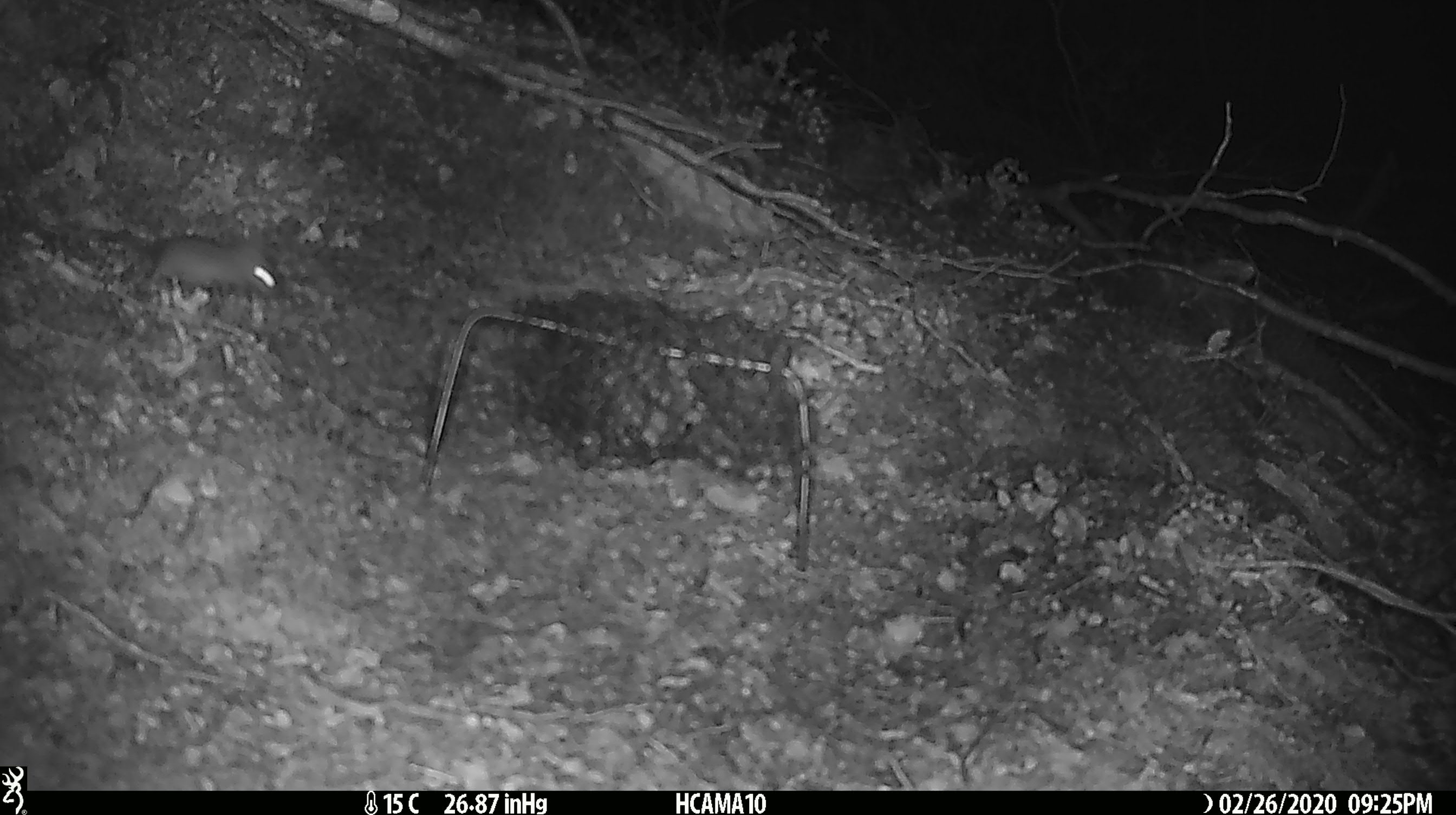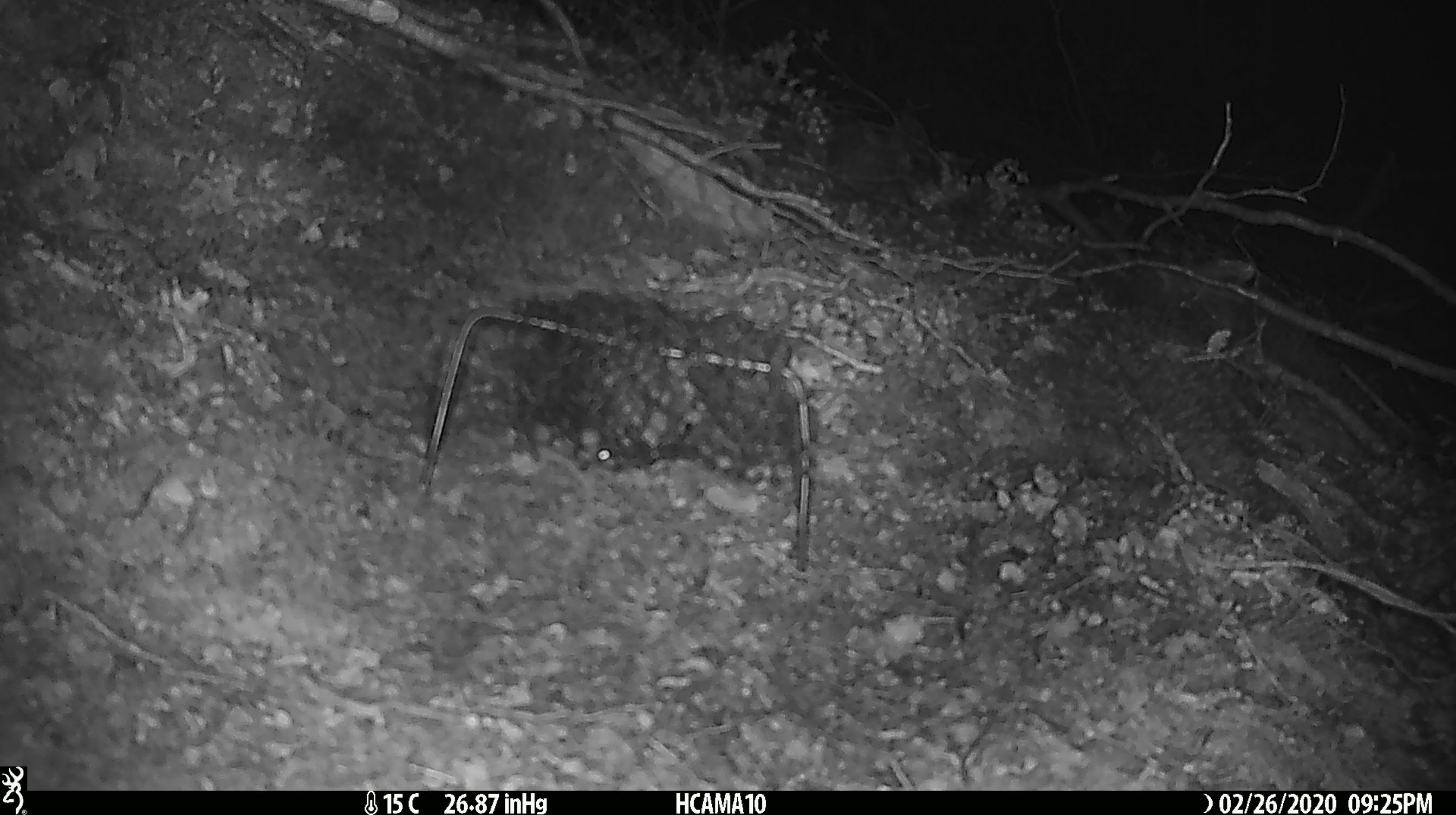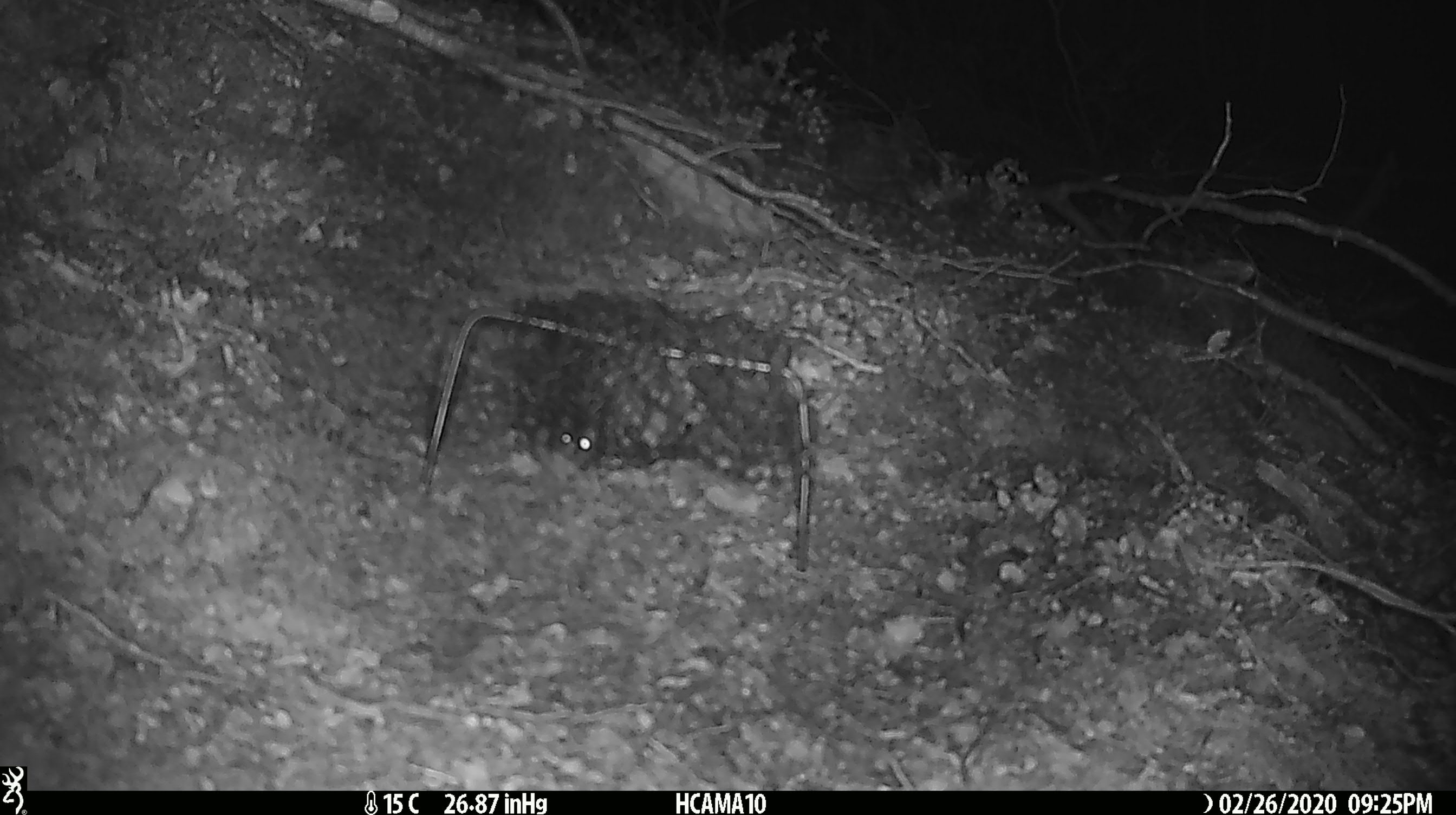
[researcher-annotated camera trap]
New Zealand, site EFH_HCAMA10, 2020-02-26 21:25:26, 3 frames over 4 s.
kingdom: Animalia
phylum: Chordata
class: Mammalia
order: Rodentia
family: Muridae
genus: Mus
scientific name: Mus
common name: mouse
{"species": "mouse (Mus)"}